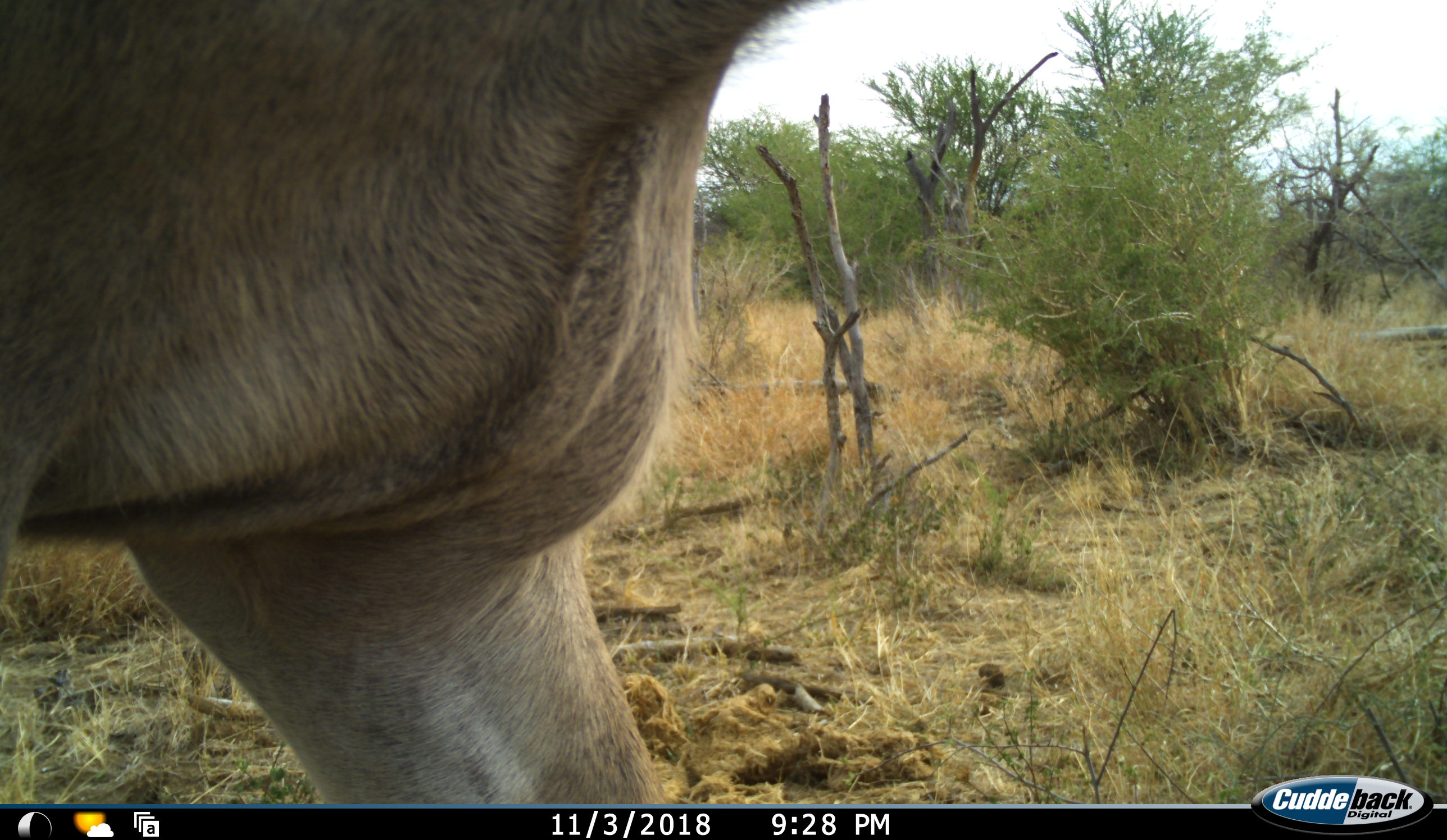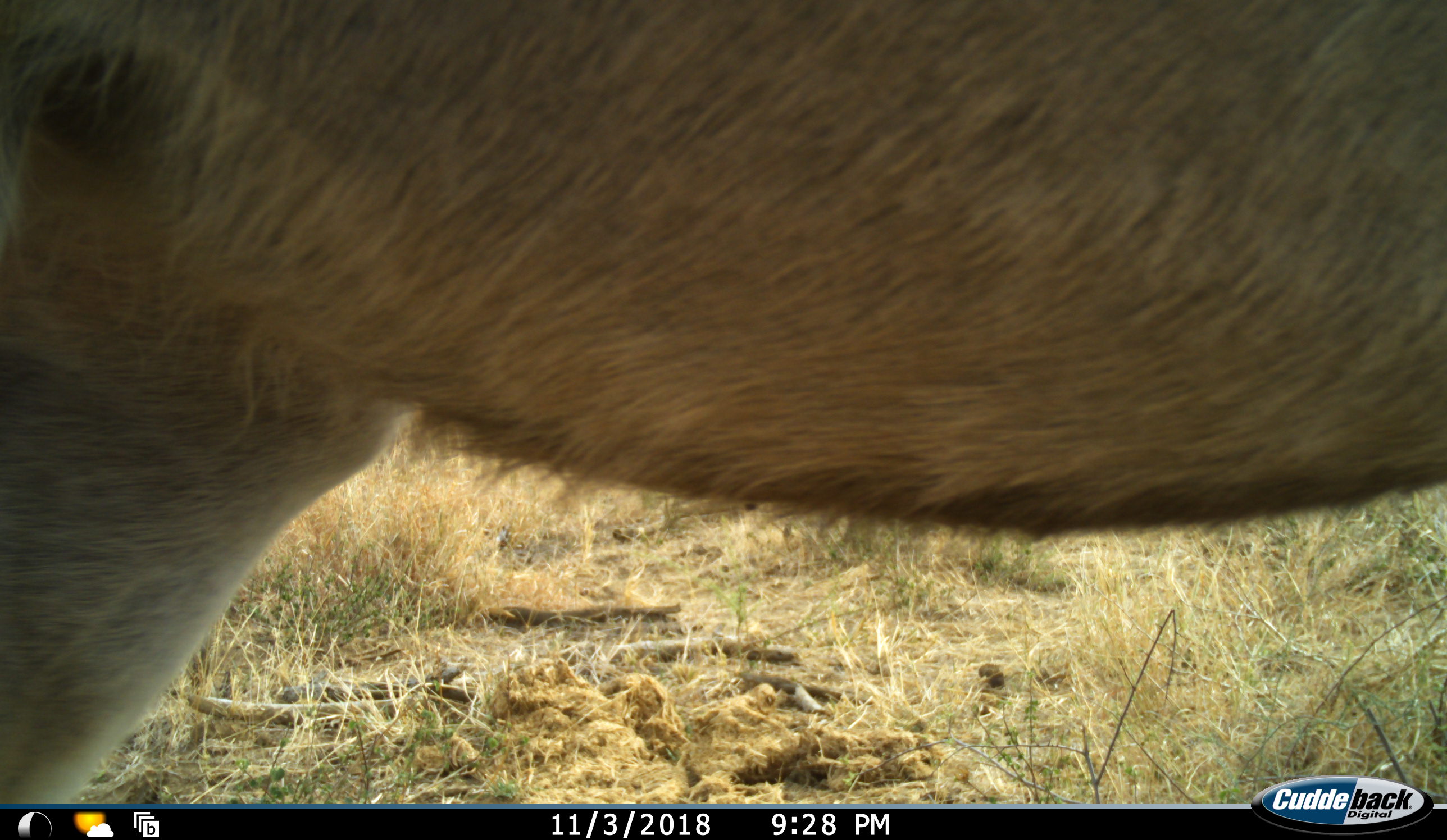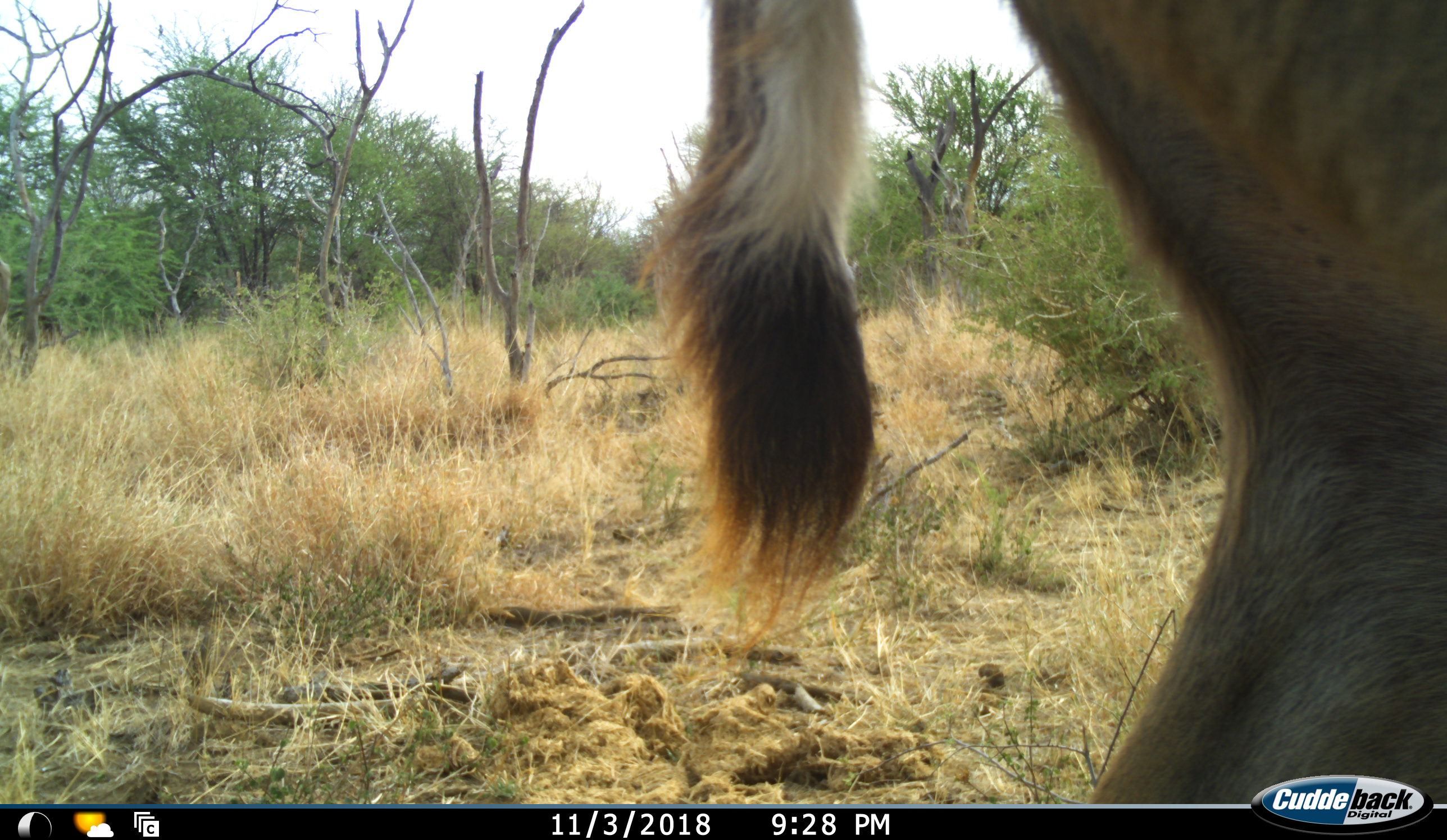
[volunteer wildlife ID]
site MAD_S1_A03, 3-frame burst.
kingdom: Animalia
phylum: Chordata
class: Mammalia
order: Artiodactyla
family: Bovidae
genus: Aepyceros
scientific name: Aepyceros melampus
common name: impala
Impala (Aepyceros melampus), count 1. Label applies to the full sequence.